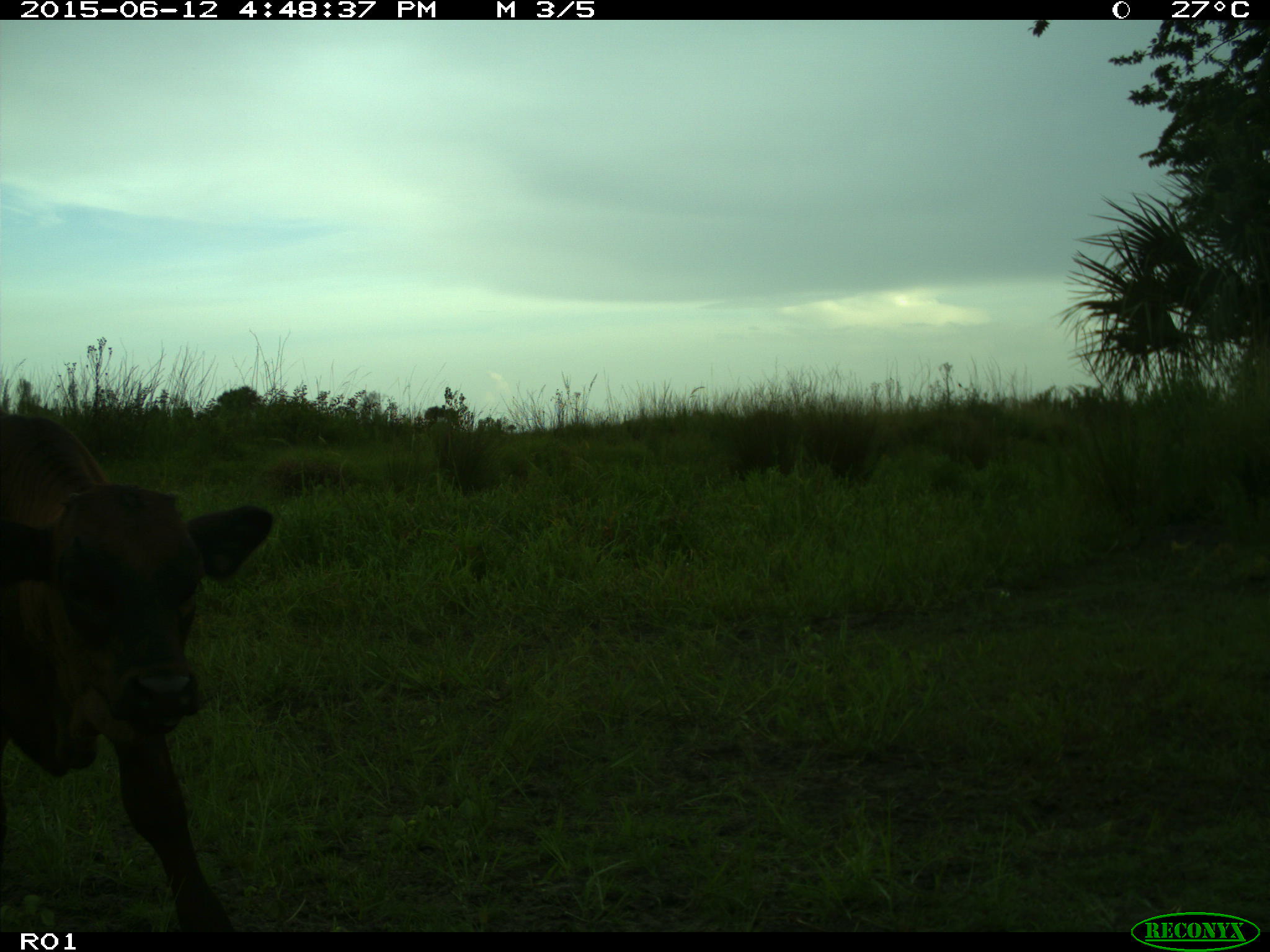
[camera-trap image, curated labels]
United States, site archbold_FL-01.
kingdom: Animalia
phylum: Chordata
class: Mammalia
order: Artiodactyla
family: Bovidae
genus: Bos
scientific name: Bos taurus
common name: domestic cow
Bos taurus (domestic cow).